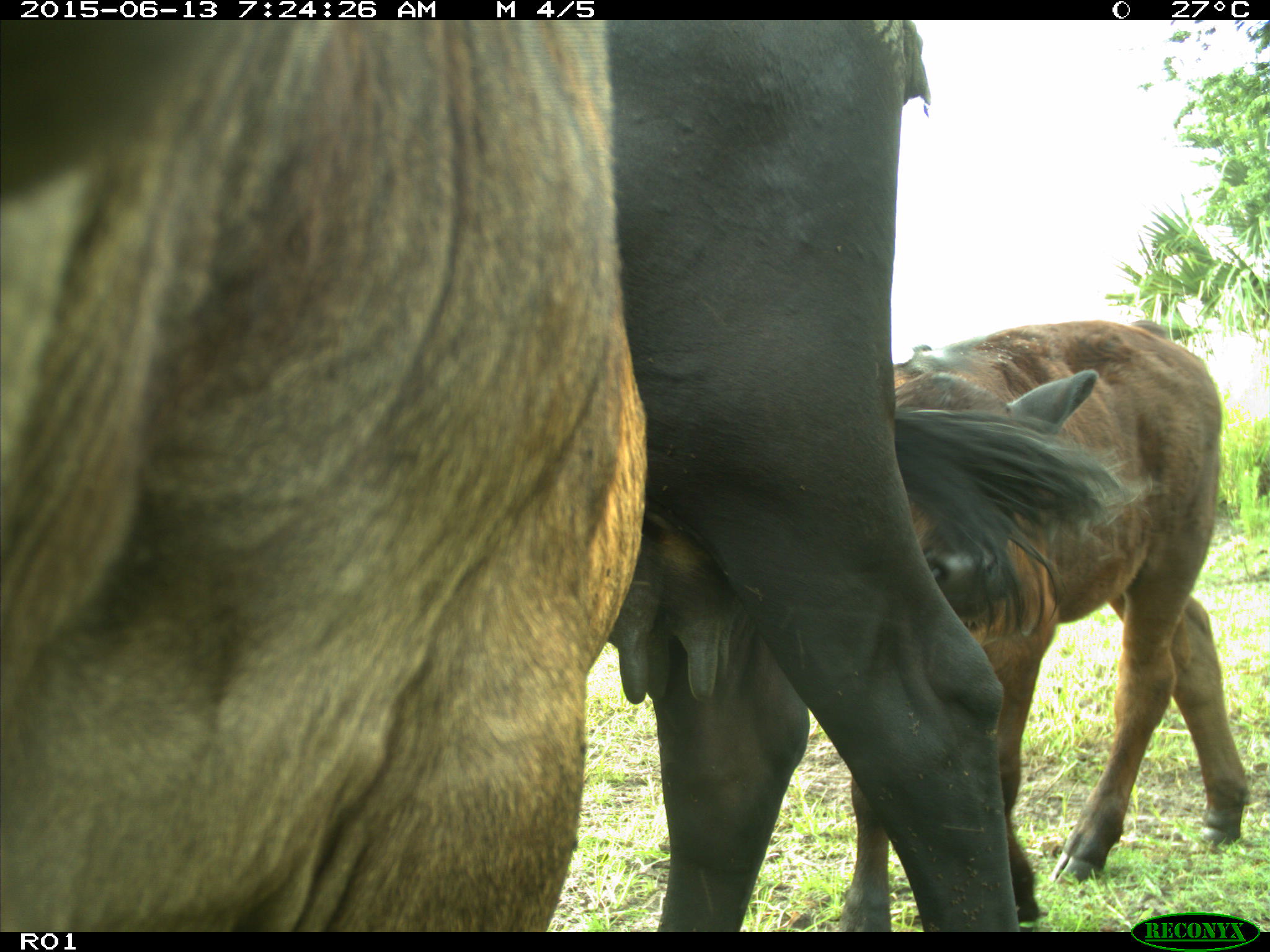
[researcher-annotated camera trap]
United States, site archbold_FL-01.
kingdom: Animalia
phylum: Chordata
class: Mammalia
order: Artiodactyla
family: Bovidae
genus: Bos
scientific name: Bos taurus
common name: domestic cow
Bos taurus (domestic cow).